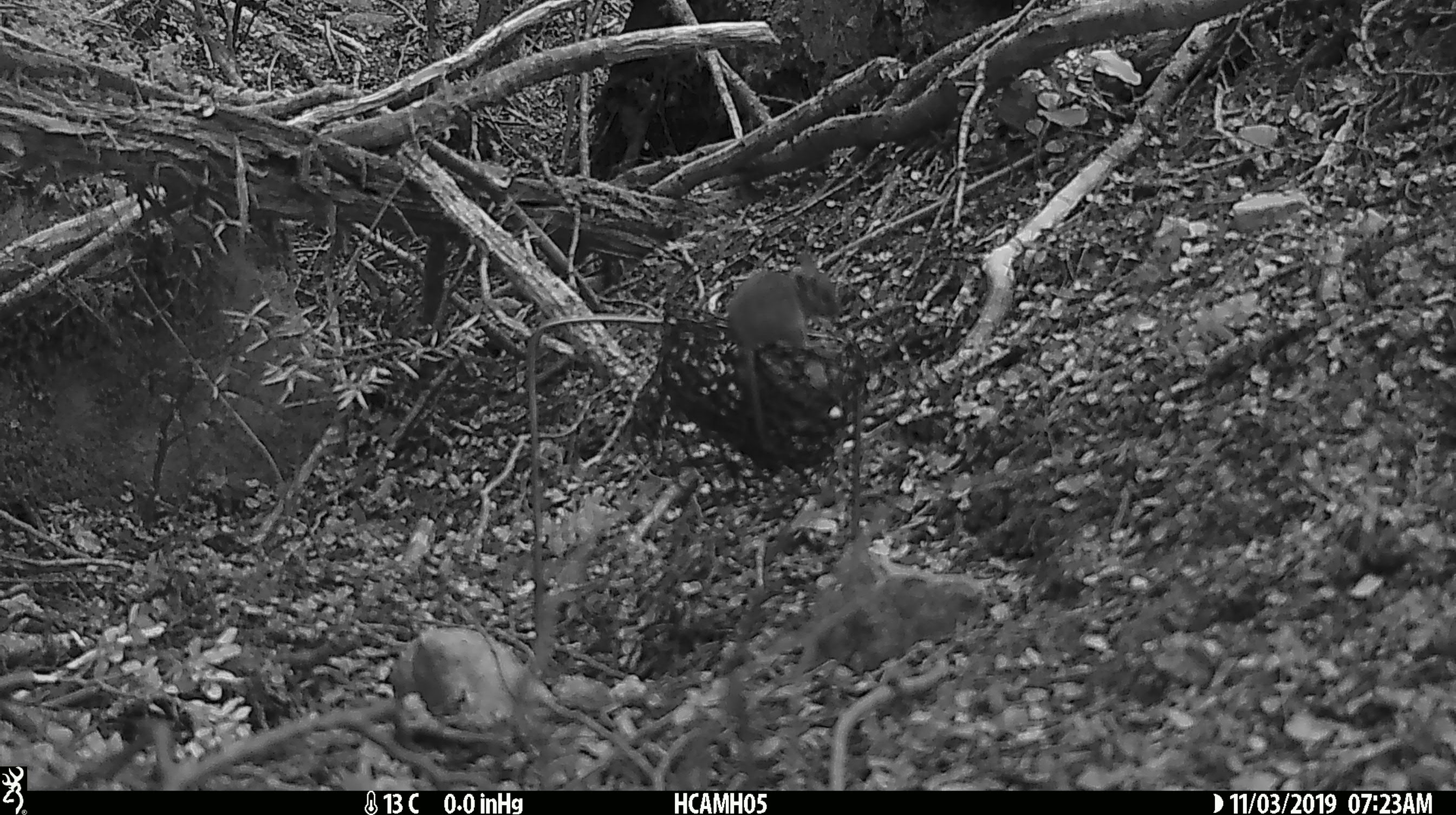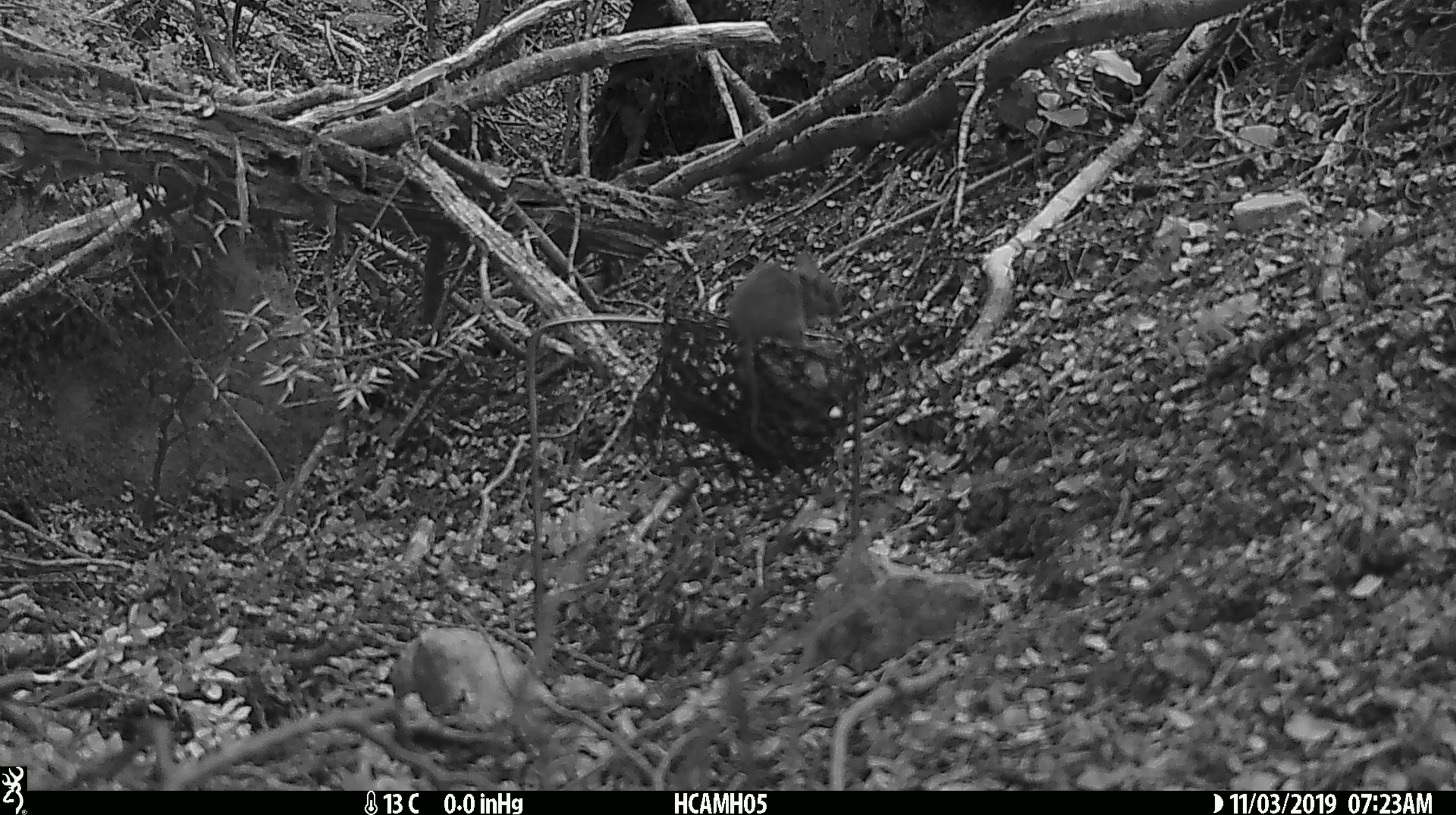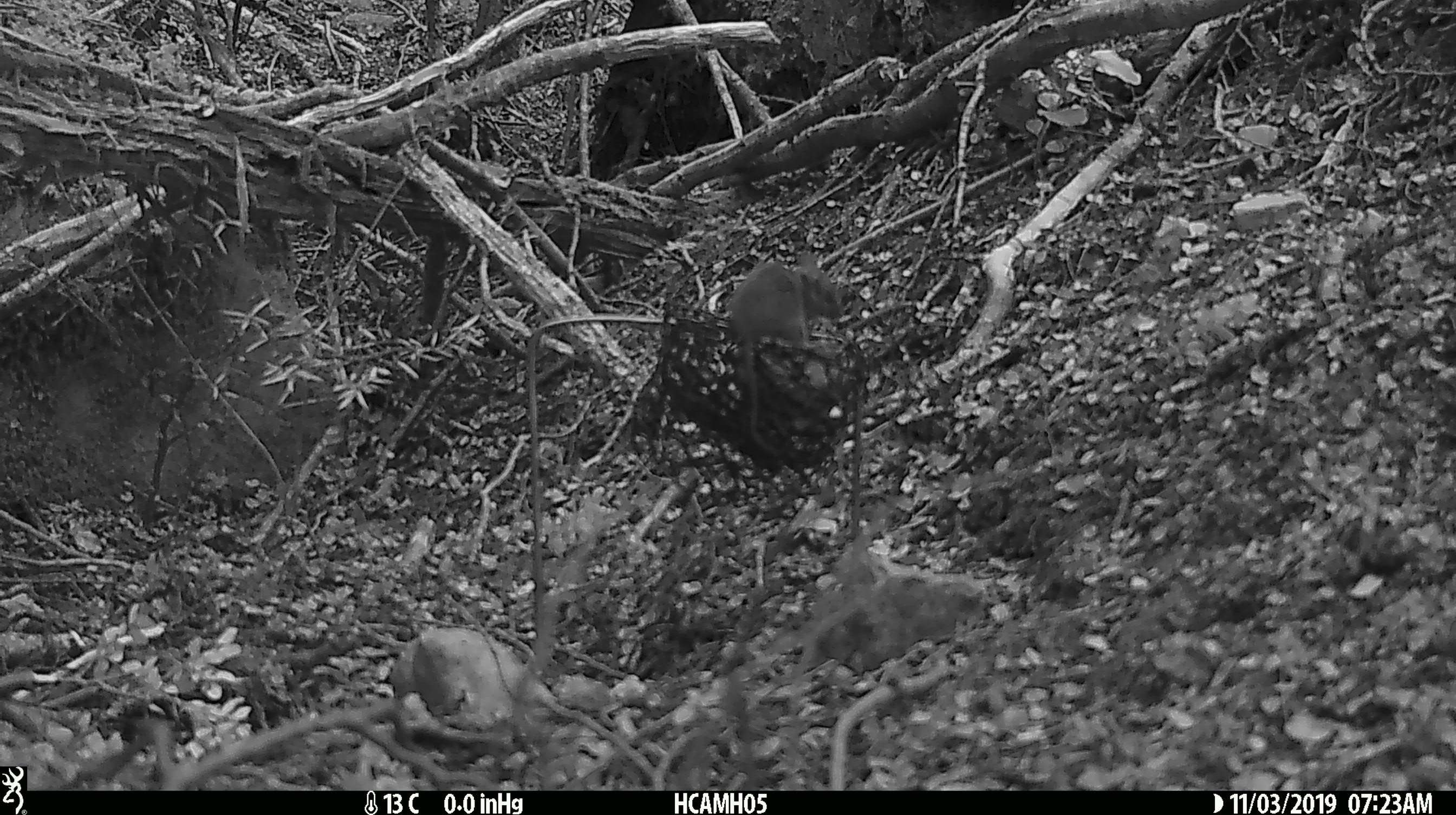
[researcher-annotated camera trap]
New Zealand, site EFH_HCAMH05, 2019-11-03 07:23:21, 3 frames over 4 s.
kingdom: Animalia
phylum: Chordata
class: Mammalia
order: Rodentia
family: Muridae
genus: Mus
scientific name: Mus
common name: mouse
Mouse (Mus).